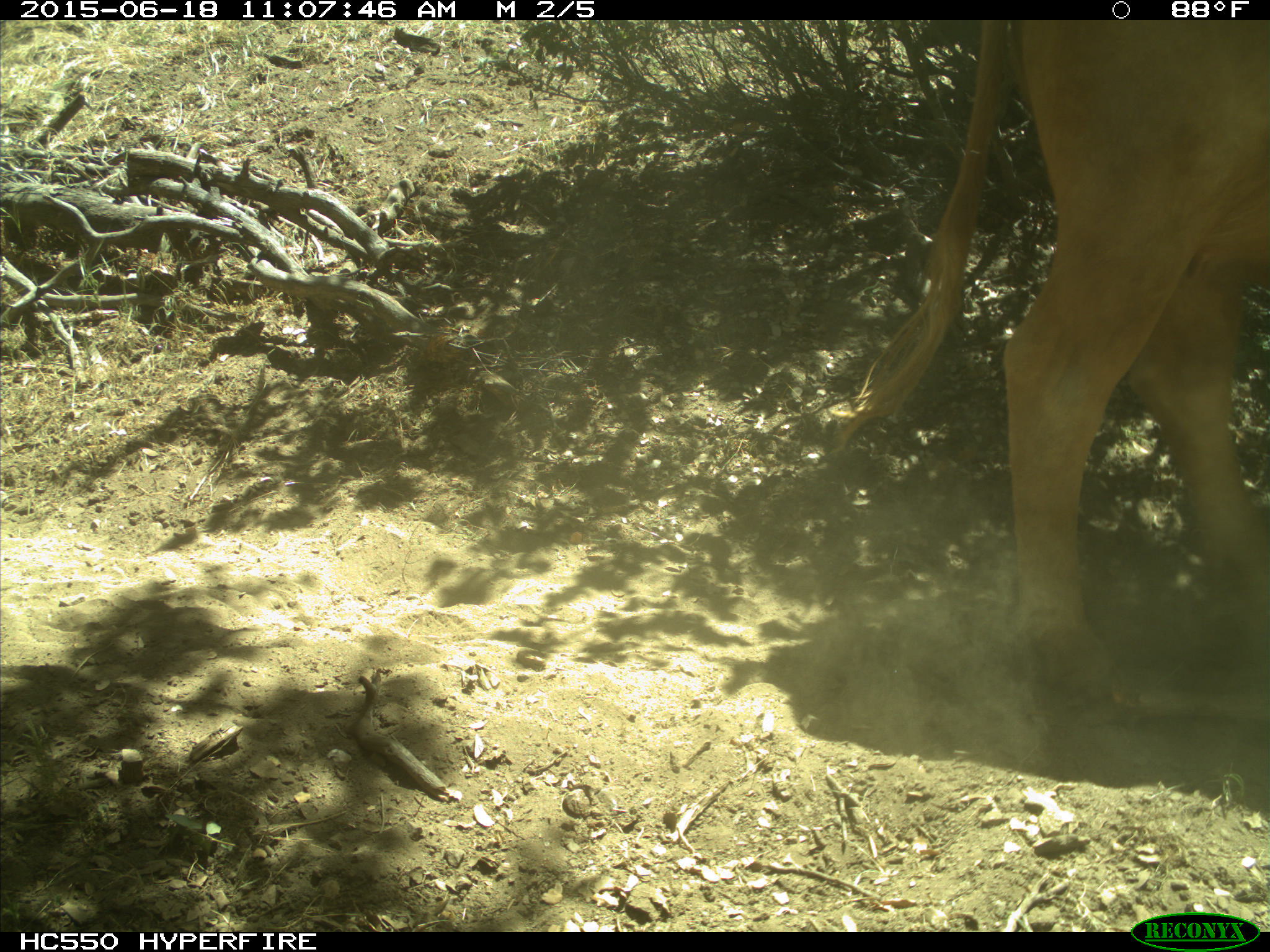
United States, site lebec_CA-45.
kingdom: Animalia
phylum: Chordata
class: Mammalia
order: Artiodactyla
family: Bovidae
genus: Bos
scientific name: Bos taurus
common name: domestic cow